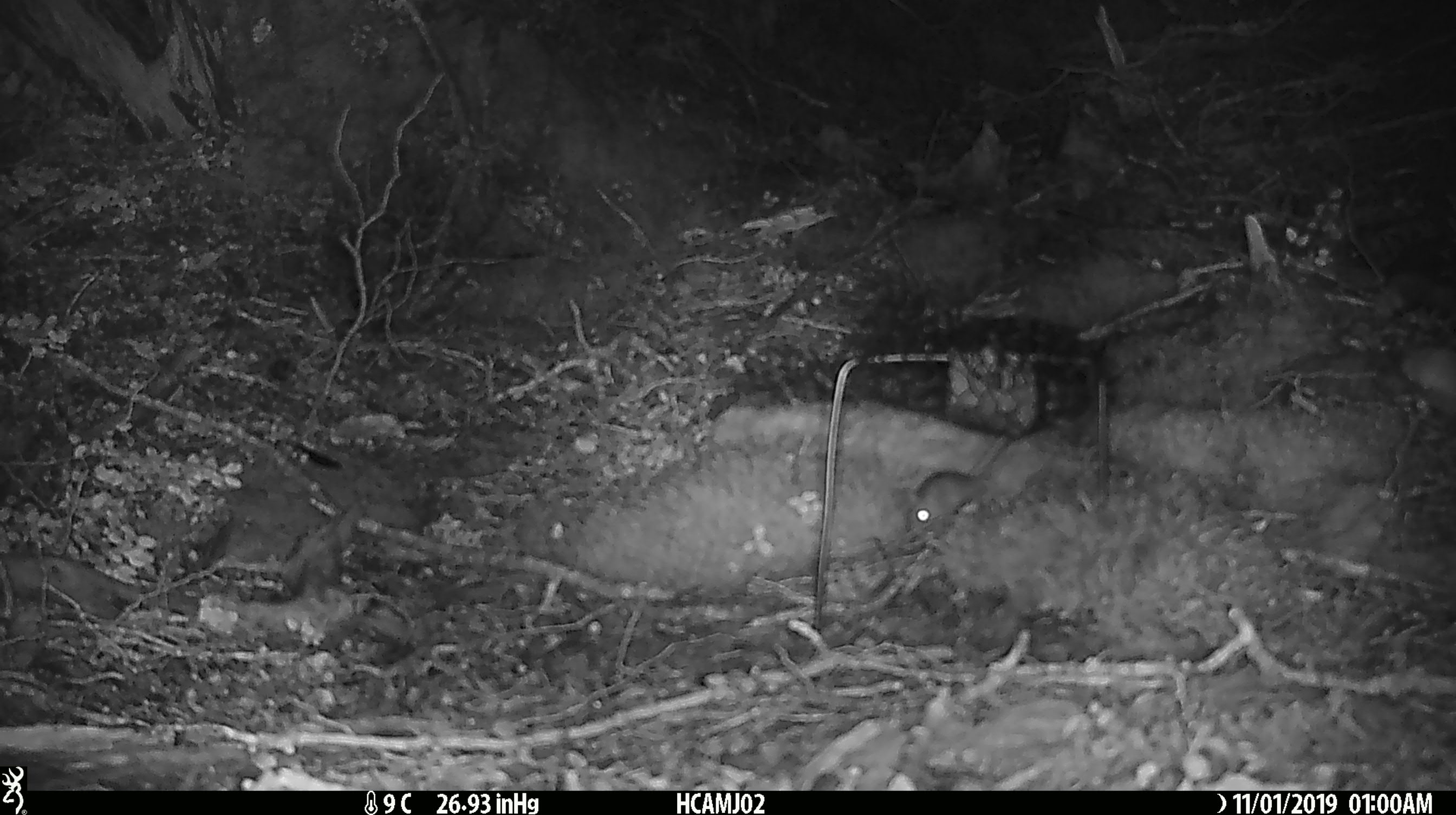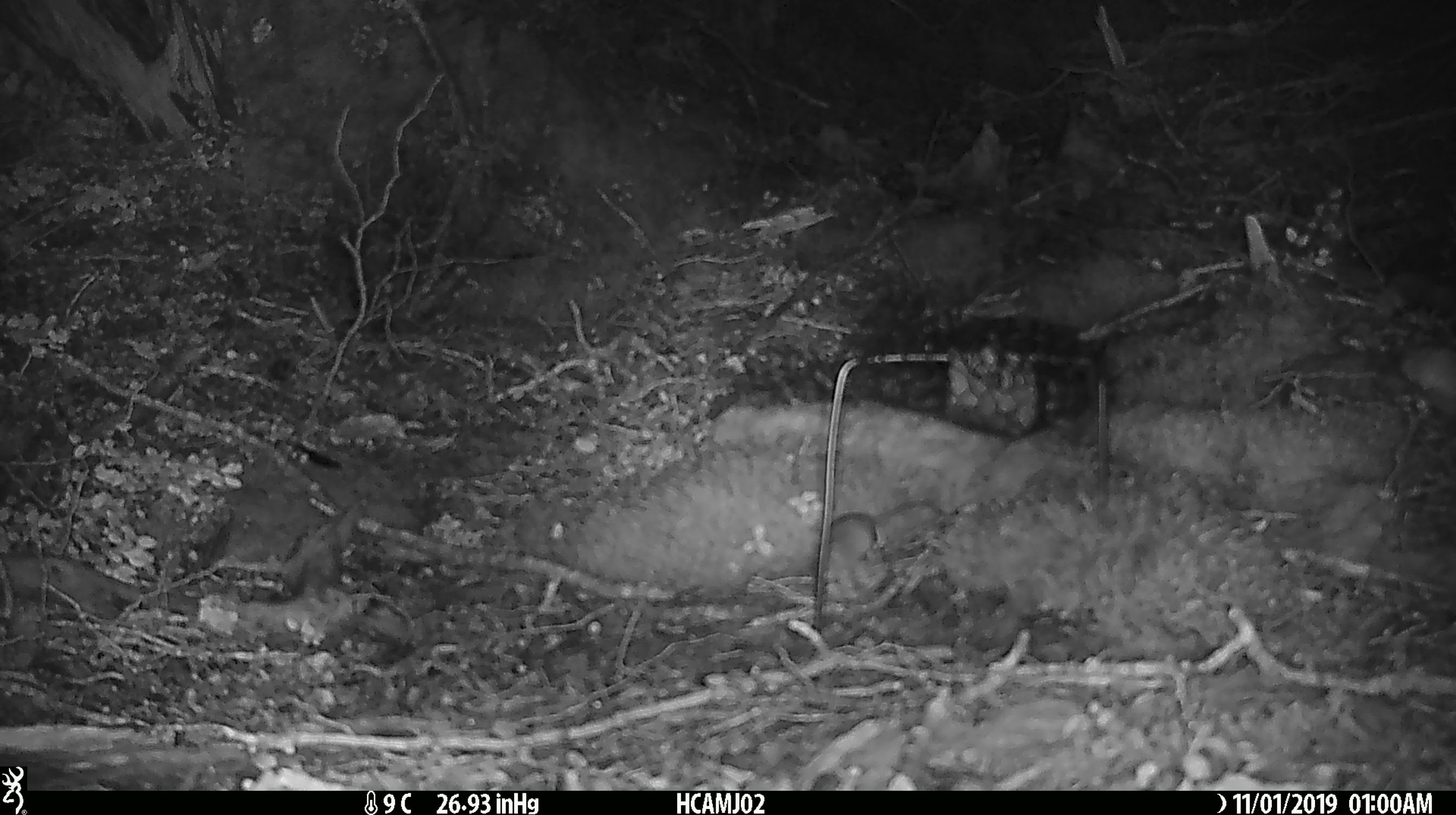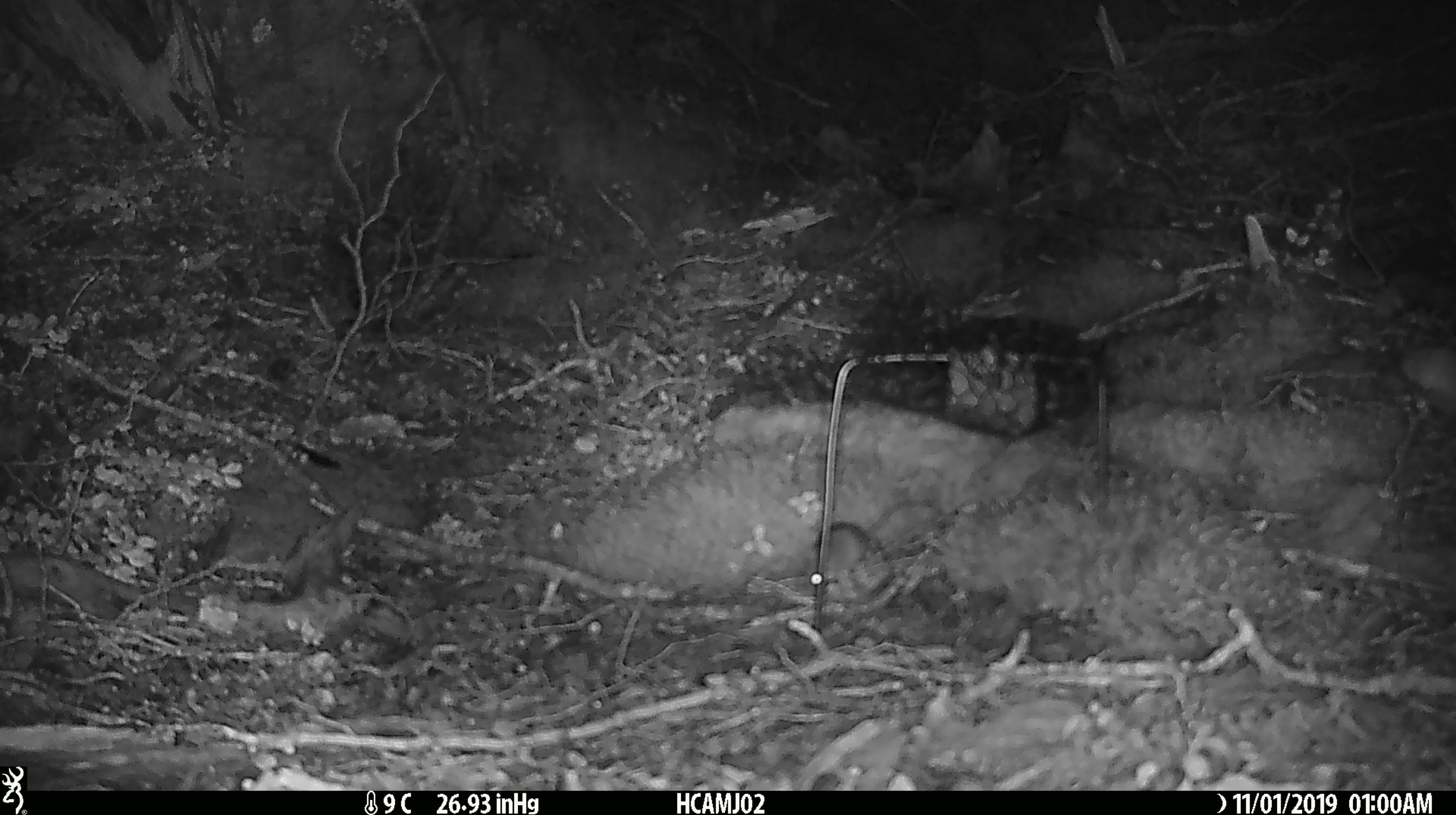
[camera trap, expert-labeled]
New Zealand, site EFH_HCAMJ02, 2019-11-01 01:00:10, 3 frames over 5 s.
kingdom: Animalia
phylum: Chordata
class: Mammalia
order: Rodentia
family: Muridae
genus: Mus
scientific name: Mus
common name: mouse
Mouse (Mus).